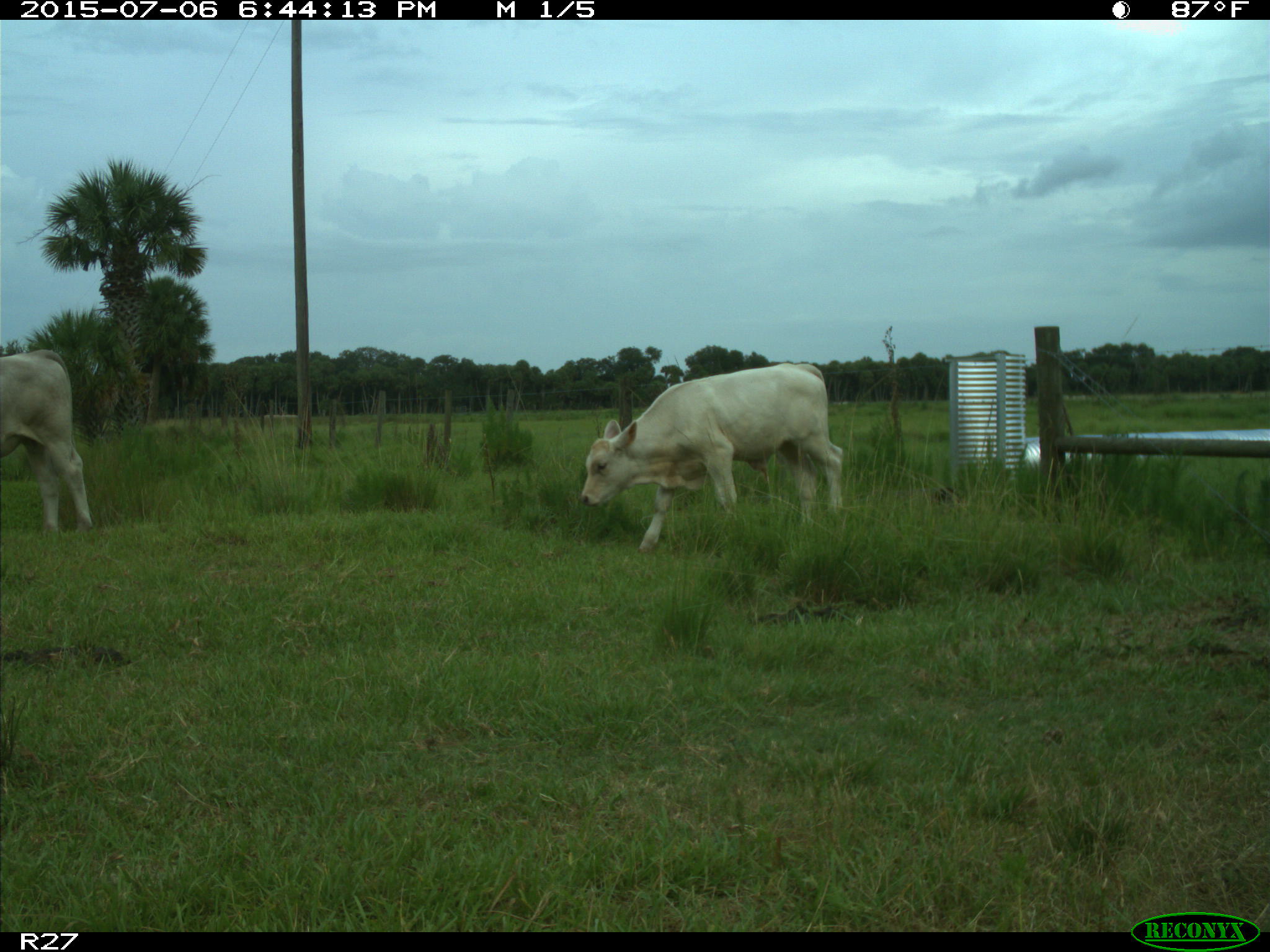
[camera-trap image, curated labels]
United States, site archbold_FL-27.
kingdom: Animalia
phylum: Chordata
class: Mammalia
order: Artiodactyla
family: Bovidae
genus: Bos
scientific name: Bos taurus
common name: domestic cow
Bos taurus (domestic cow).